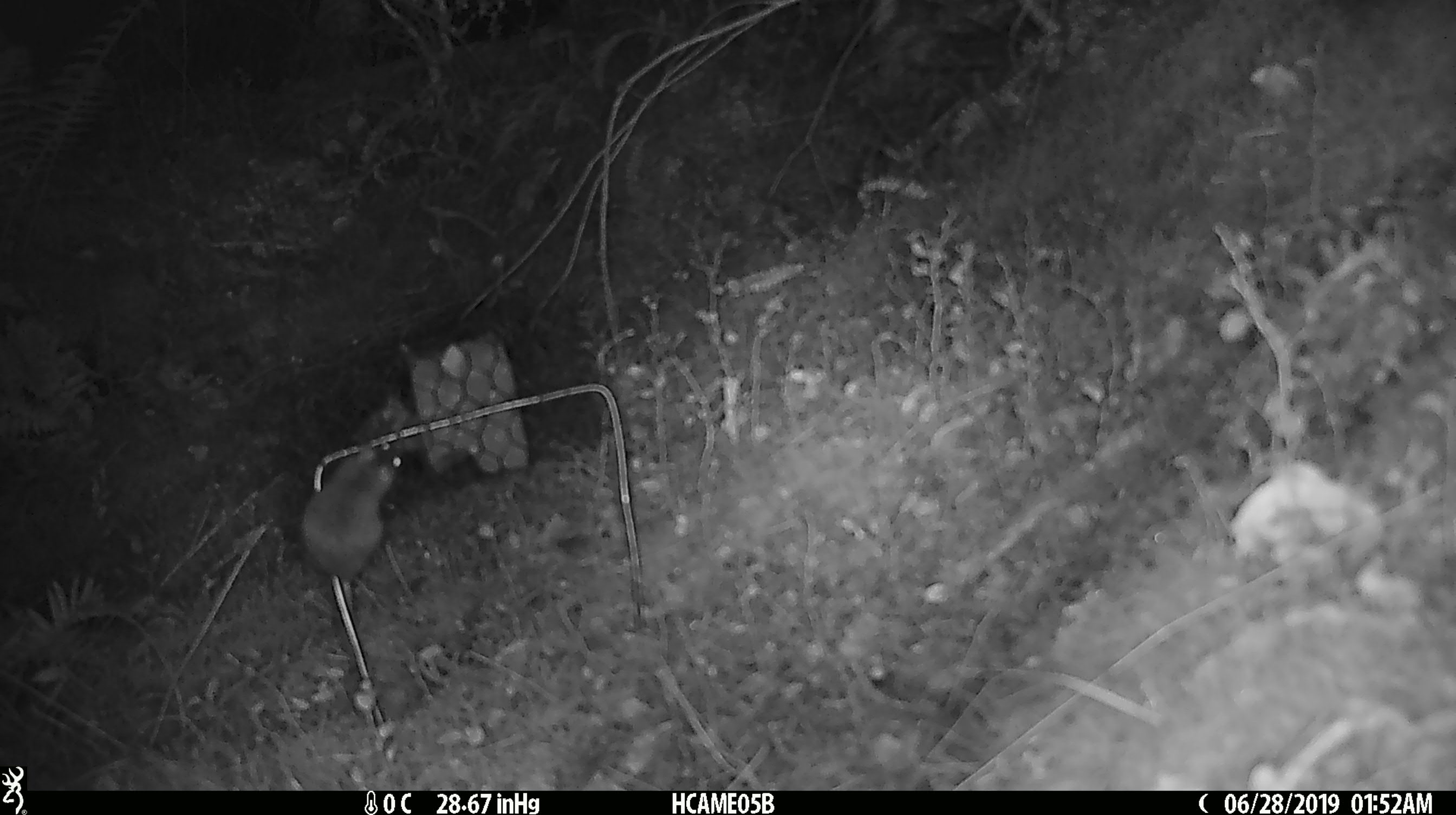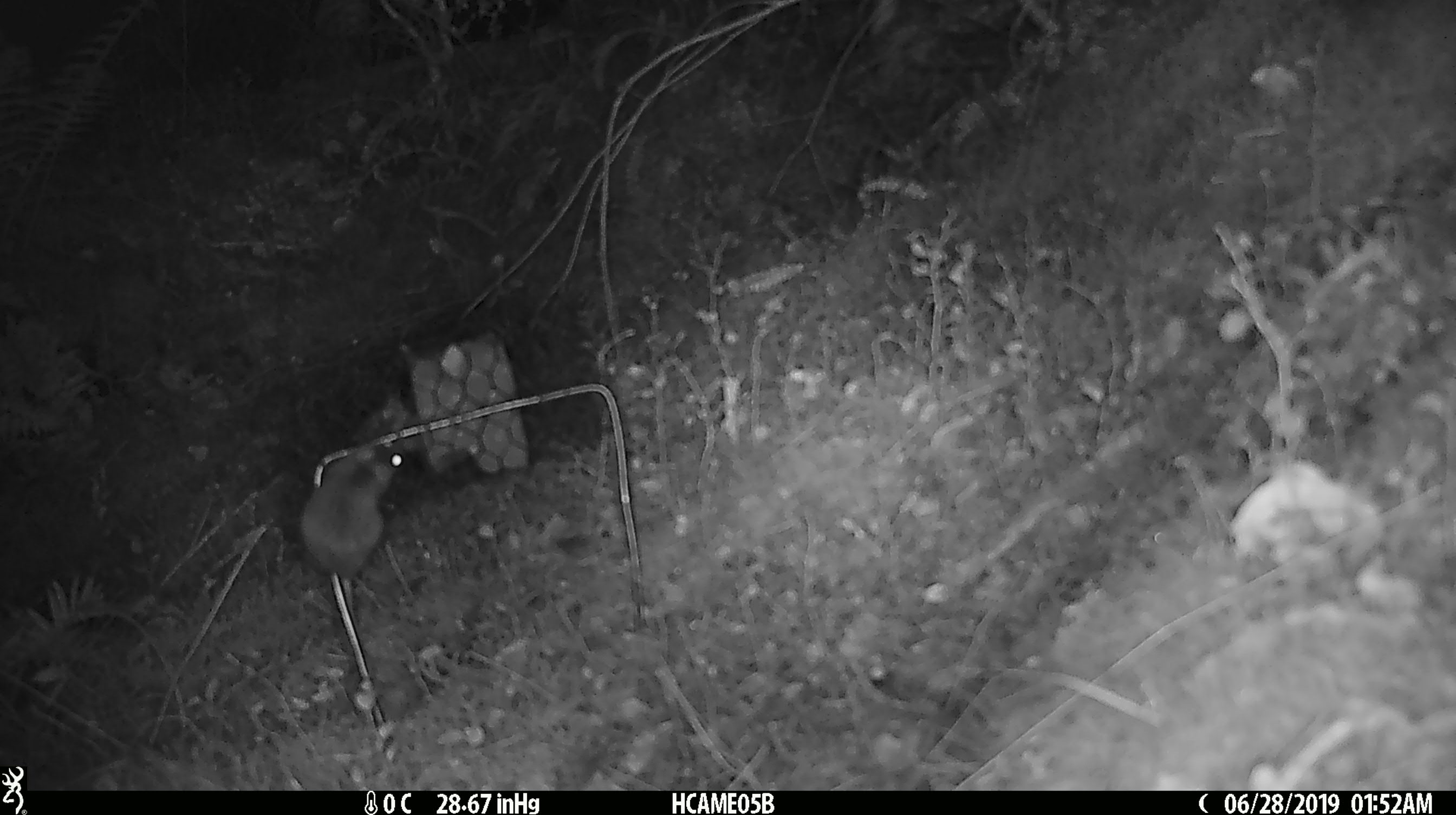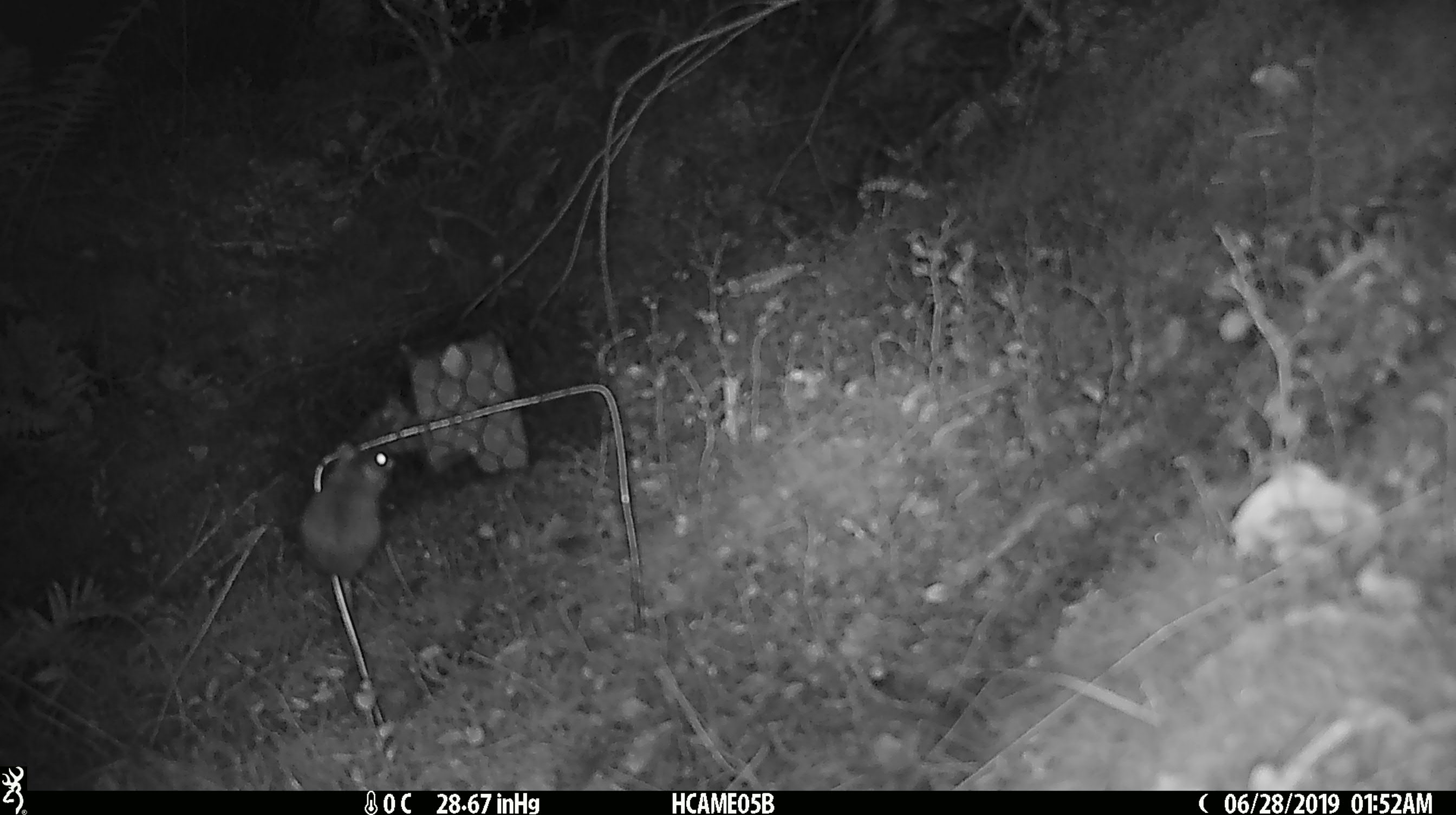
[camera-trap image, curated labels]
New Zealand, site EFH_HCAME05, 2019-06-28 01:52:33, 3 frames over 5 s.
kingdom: Animalia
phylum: Chordata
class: Mammalia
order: Rodentia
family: Muridae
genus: Mus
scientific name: Mus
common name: mouse